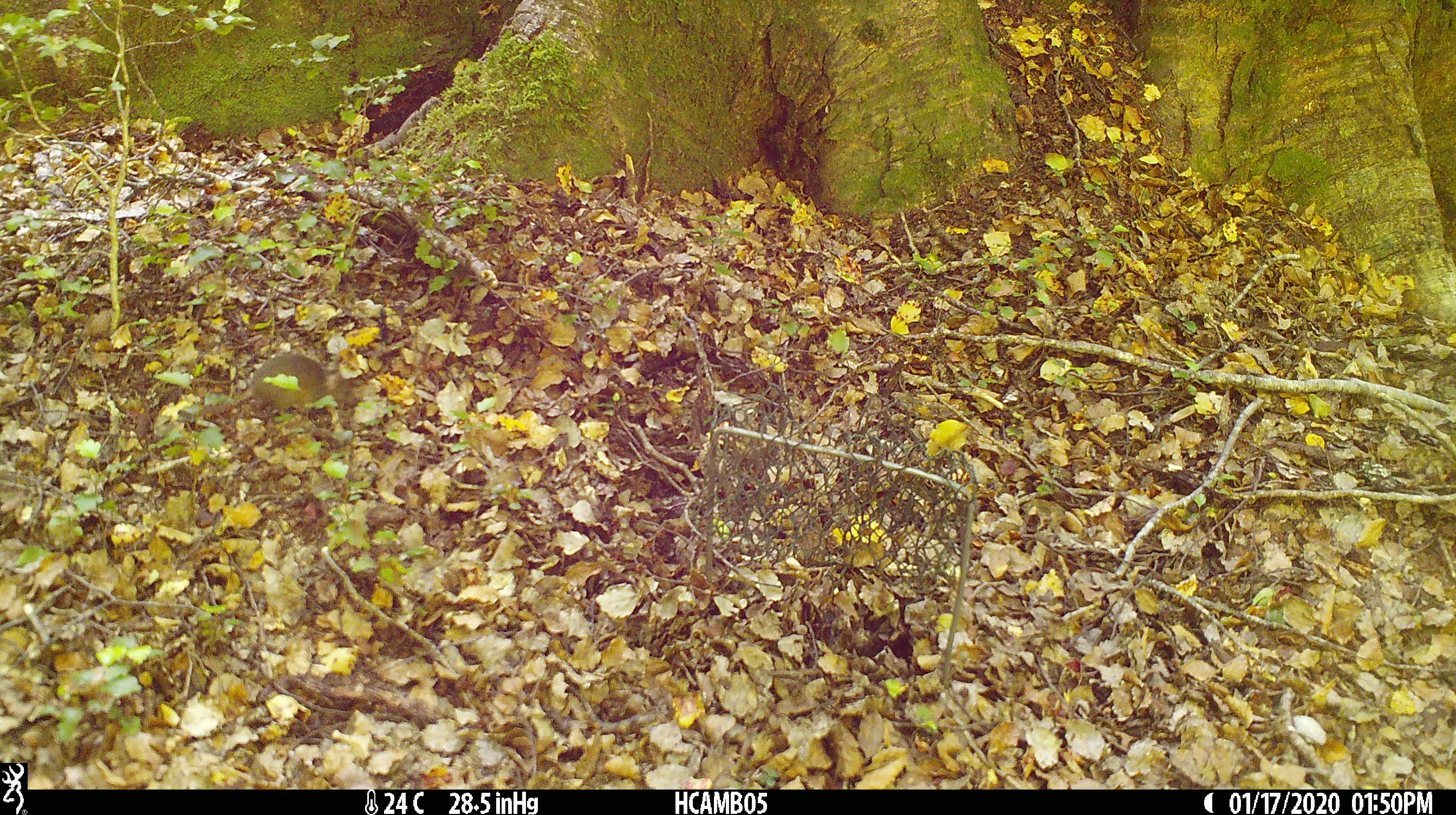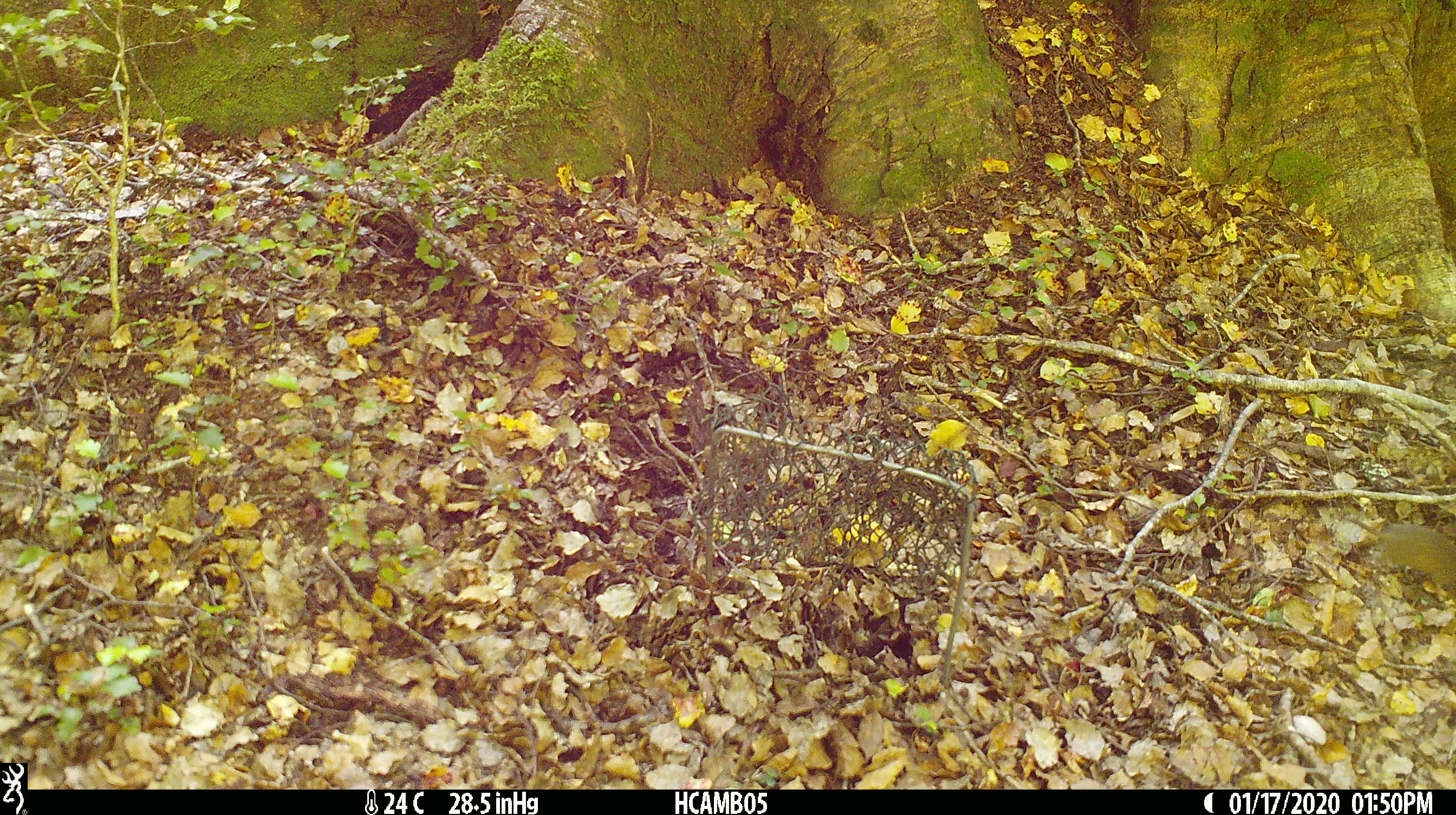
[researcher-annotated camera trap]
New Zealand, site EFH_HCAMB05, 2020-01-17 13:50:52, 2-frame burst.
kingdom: Animalia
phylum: Chordata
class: Mammalia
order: Rodentia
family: Muridae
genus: Mus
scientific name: Mus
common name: mouse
Mouse (Mus).